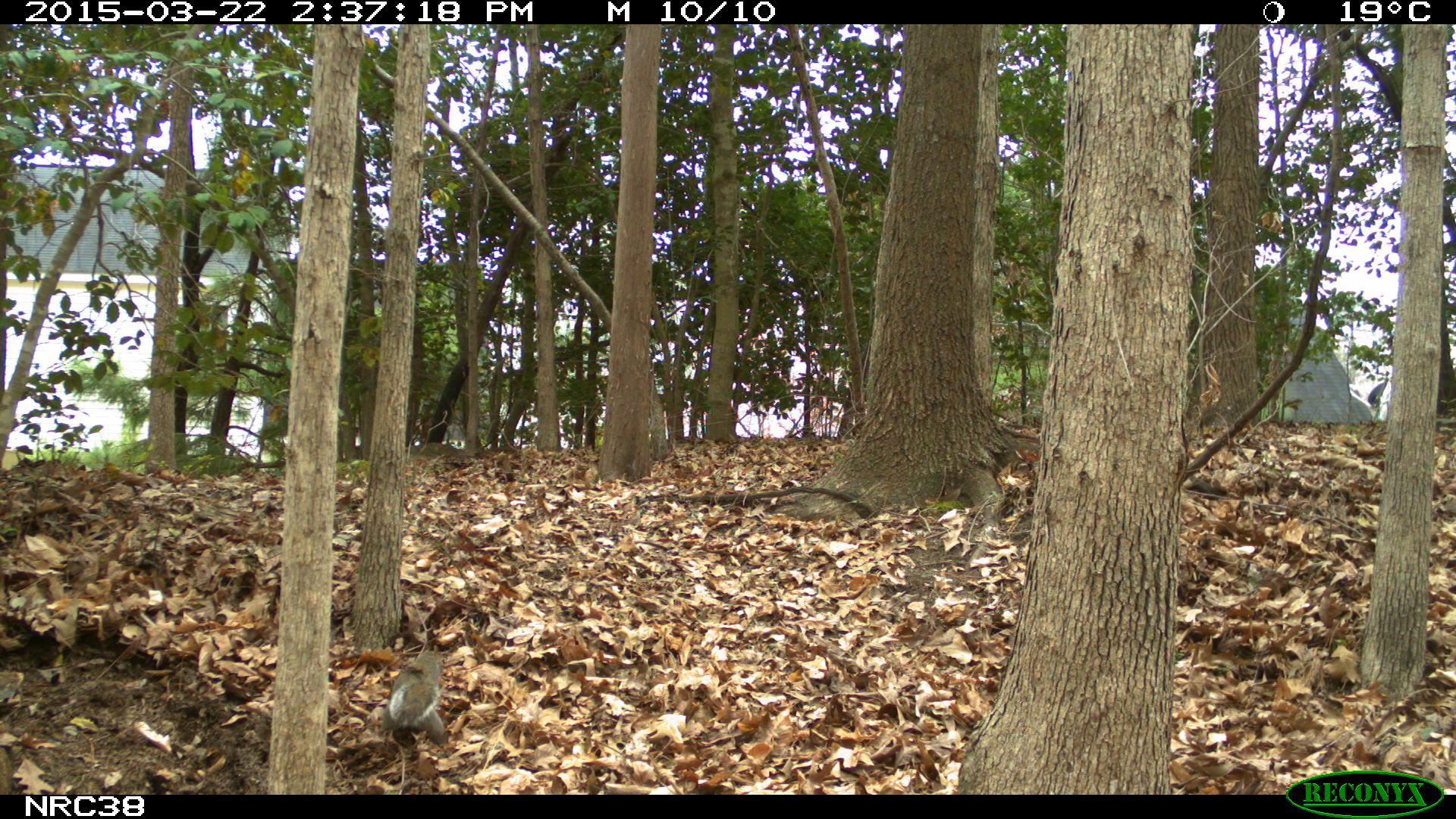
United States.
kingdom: Animalia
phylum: Chordata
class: Mammalia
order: Rodentia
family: Sciuridae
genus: Sciurus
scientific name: Sciurus carolinensis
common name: eastern gray squirrel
Eastern Gray Squirrel (Sciurus carolinensis).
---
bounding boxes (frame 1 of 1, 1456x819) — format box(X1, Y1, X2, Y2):
Eastern Gray Squirrel: box(375, 633, 459, 749)